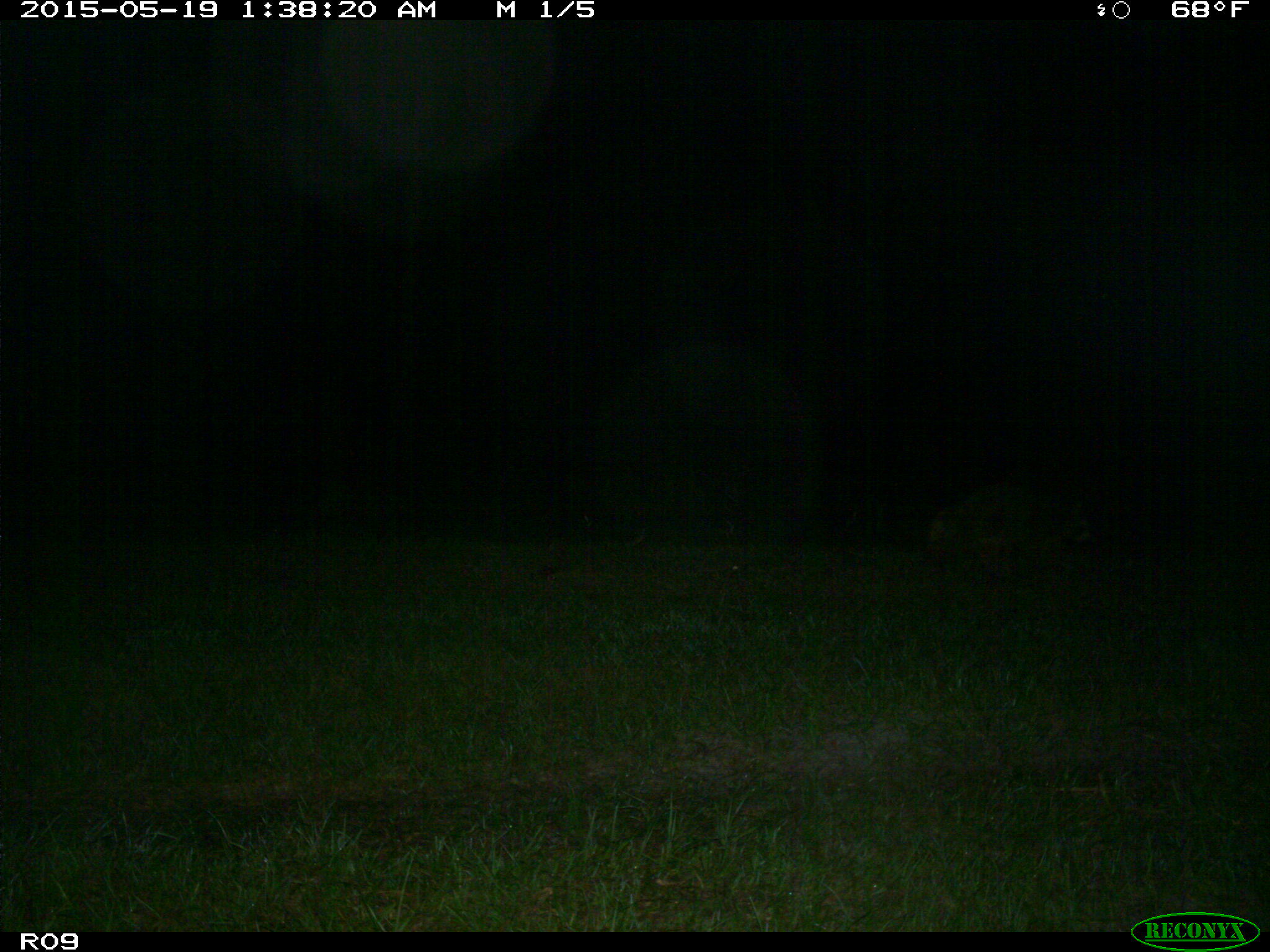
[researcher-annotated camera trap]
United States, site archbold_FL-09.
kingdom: Animalia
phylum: Chordata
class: Mammalia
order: Carnivora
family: Procyonidae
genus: Procyon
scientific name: Procyon lotor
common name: common raccoon